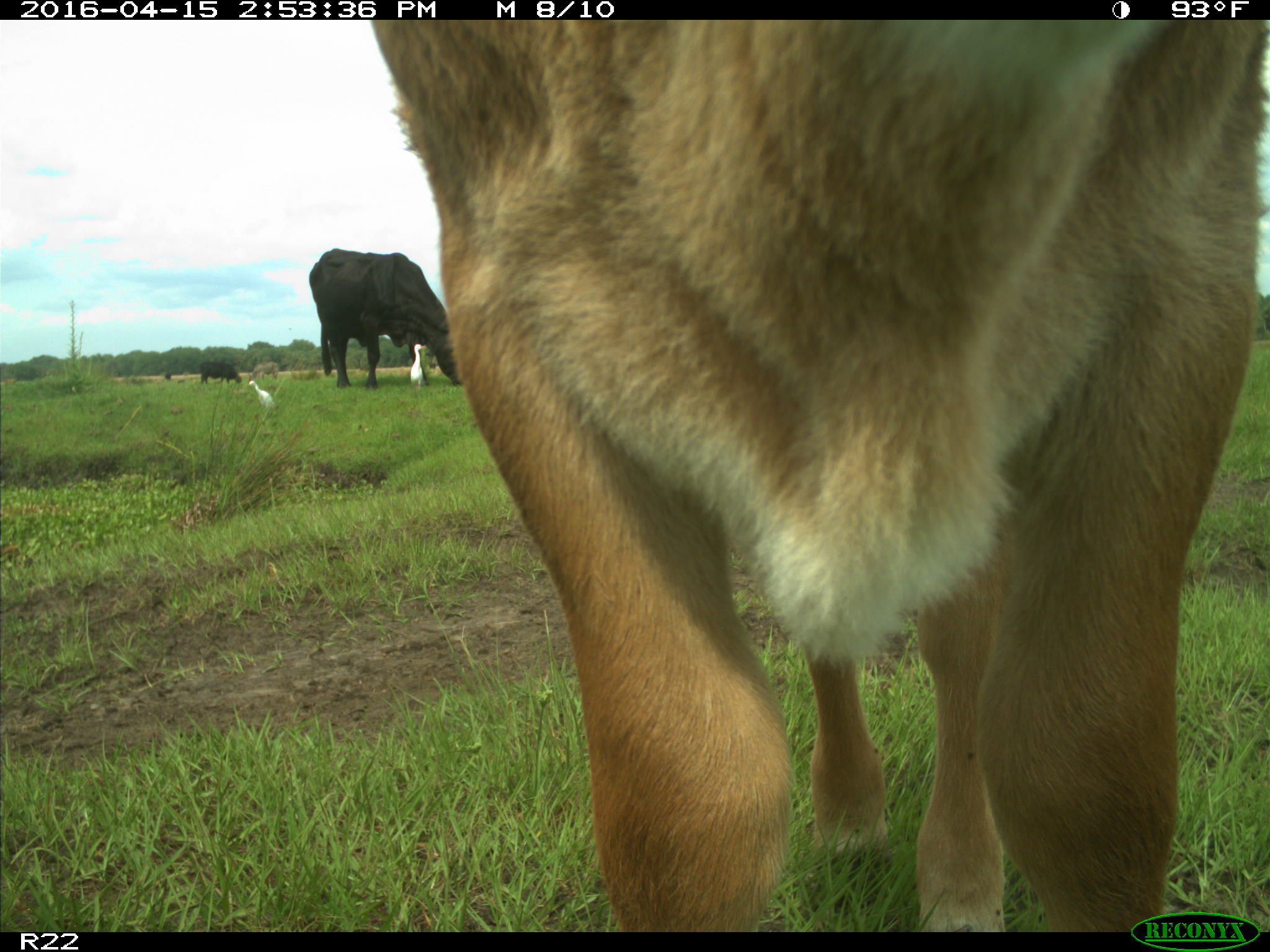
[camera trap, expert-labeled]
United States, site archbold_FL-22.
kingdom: Animalia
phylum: Chordata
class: Mammalia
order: Artiodactyla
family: Bovidae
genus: Bos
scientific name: Bos taurus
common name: domestic cow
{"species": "Bos taurus (domestic cow)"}